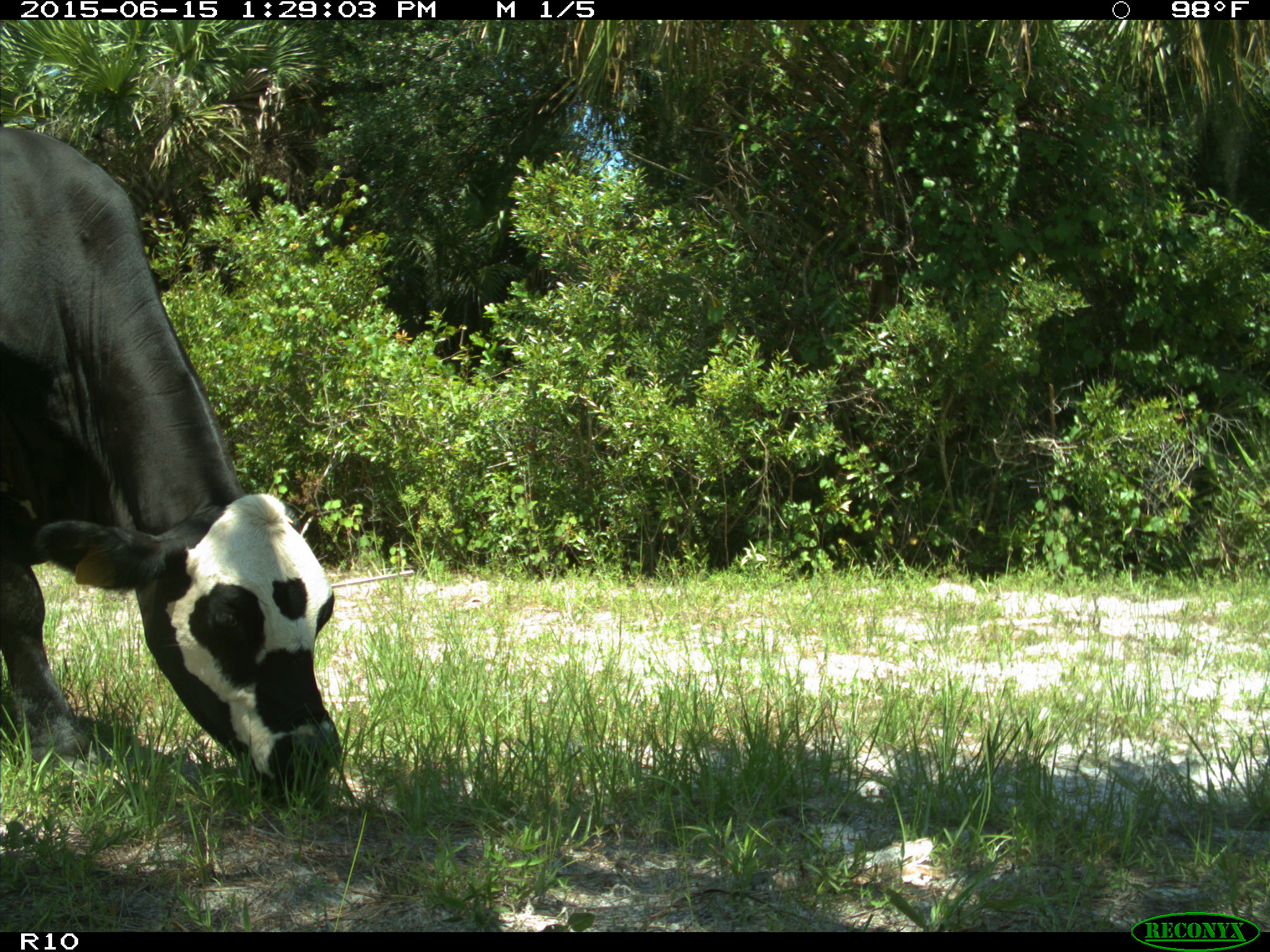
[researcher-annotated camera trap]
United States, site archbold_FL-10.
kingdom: Animalia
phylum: Chordata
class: Mammalia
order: Artiodactyla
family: Bovidae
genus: Bos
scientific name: Bos taurus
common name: domestic cow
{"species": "Bos taurus (domestic cow)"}